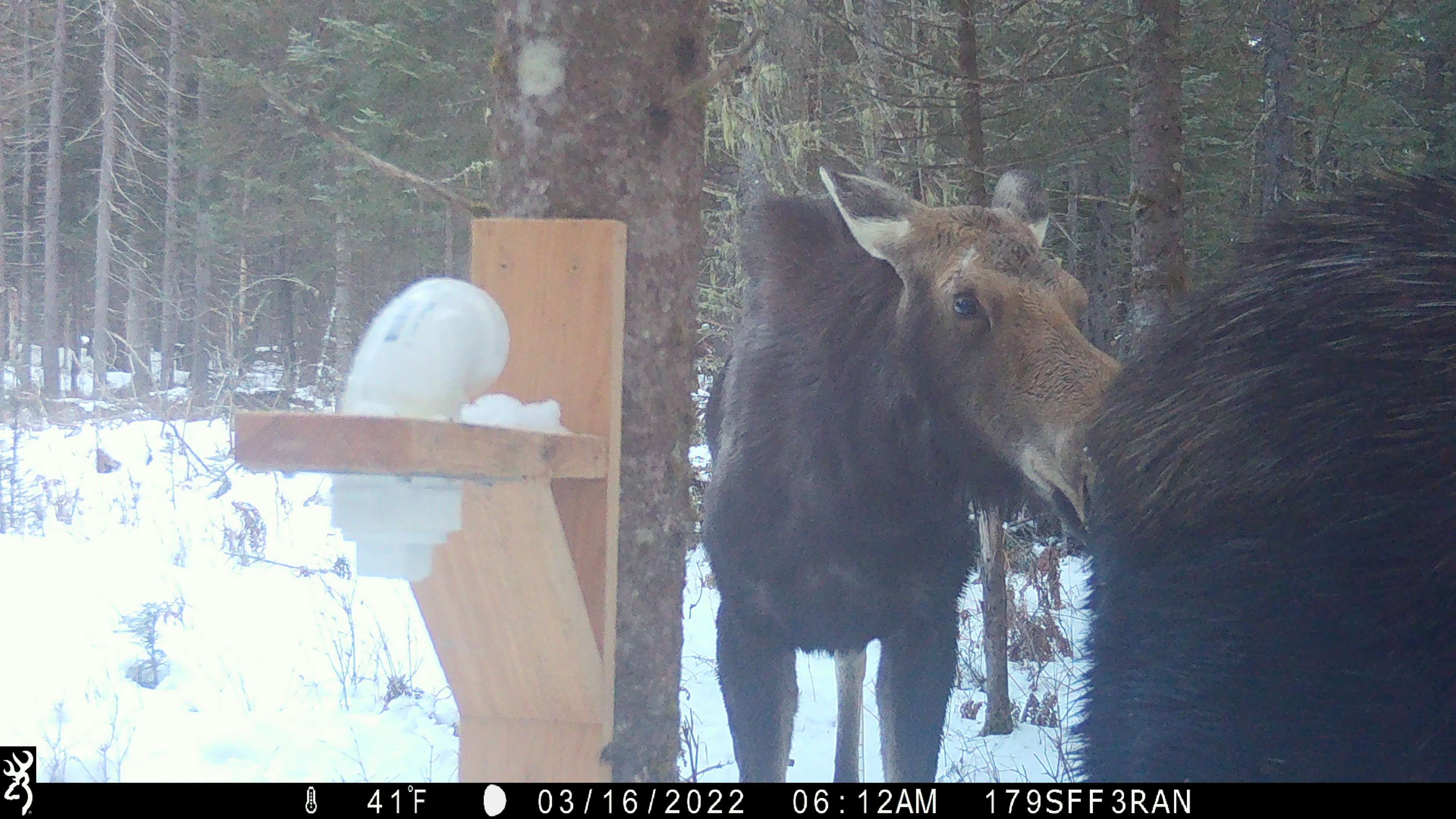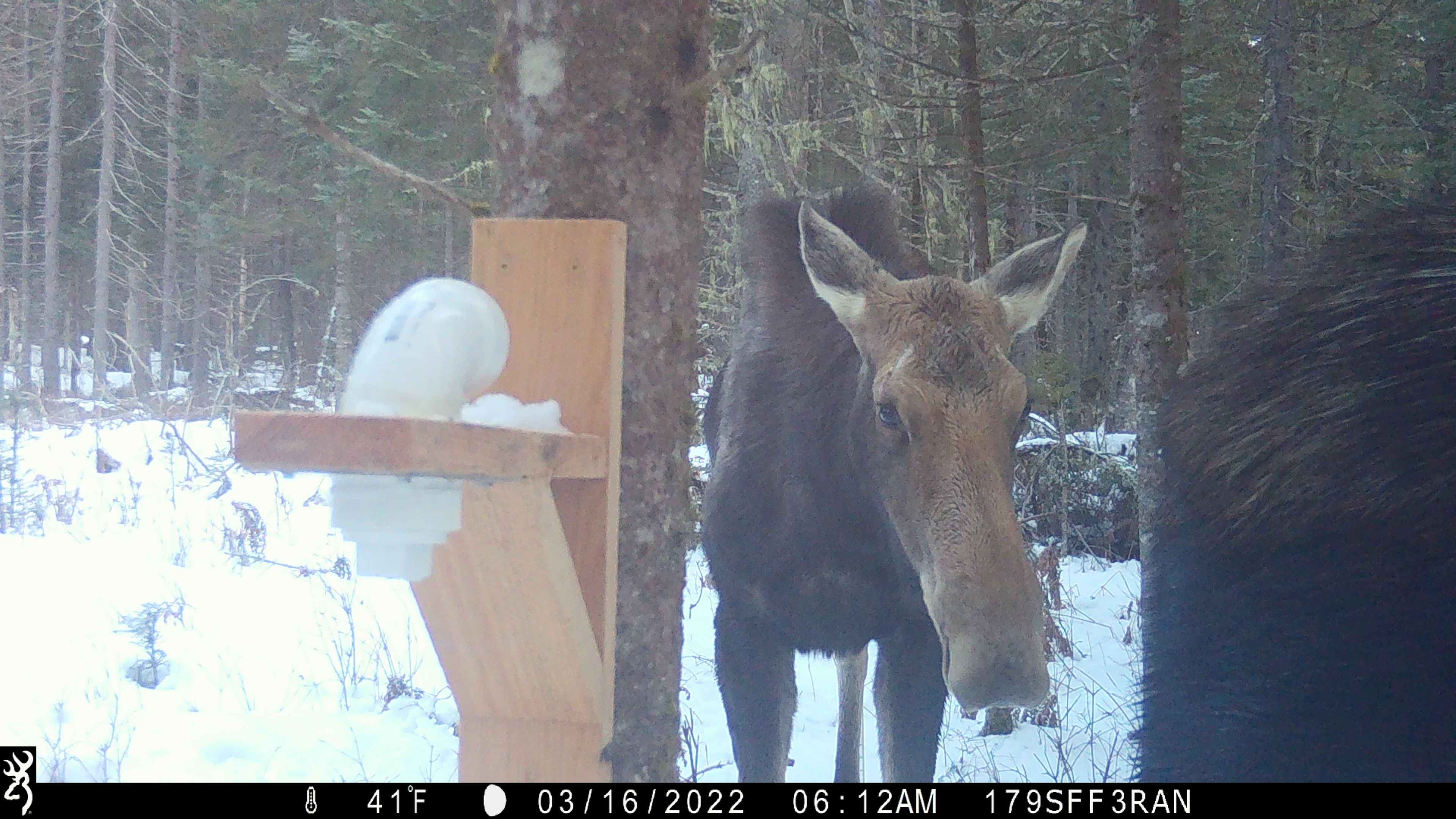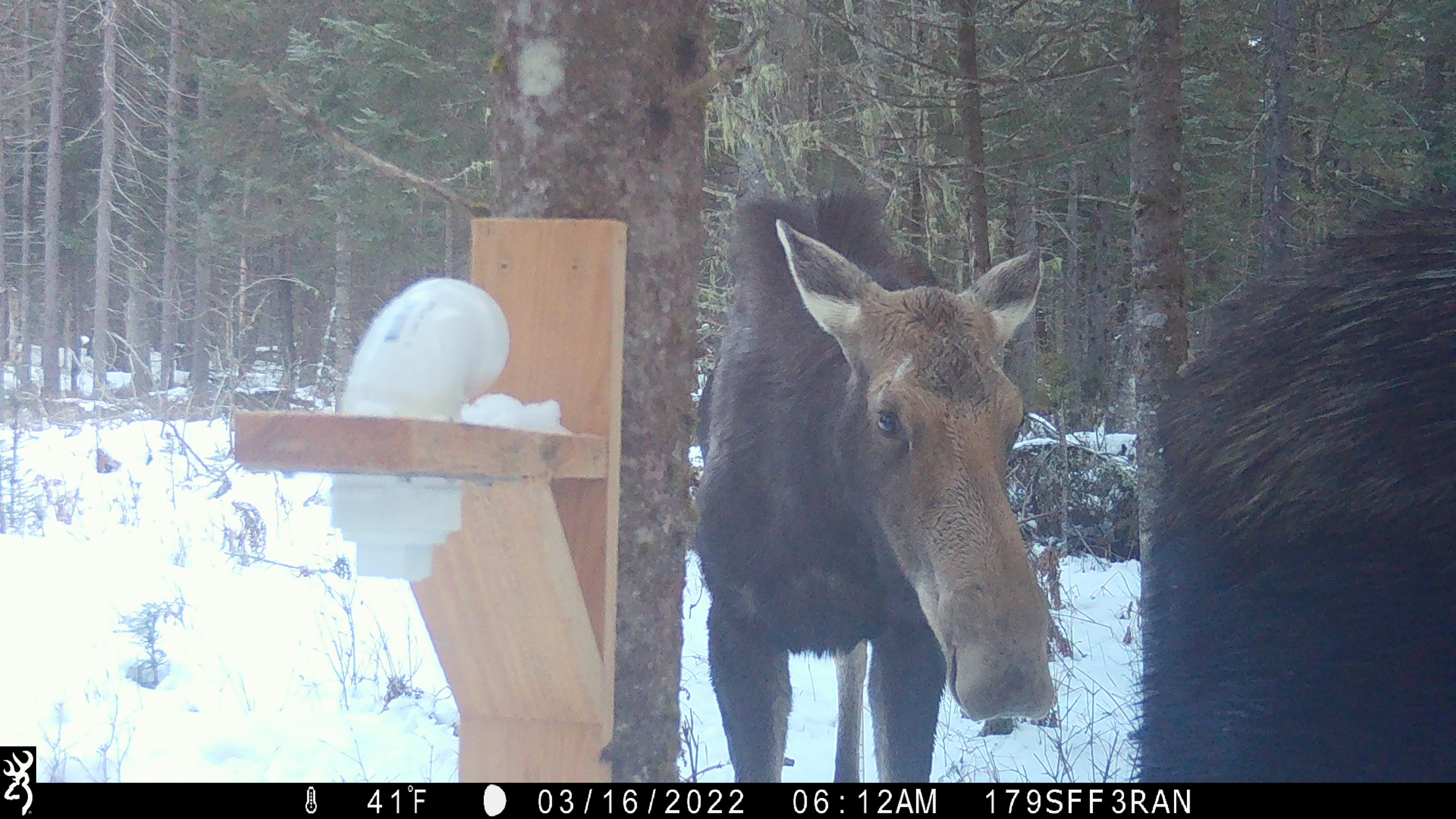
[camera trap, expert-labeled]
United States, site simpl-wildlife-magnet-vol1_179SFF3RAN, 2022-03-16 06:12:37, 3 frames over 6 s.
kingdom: Animalia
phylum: Chordata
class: Mammalia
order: Artiodactyla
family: Cervidae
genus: Alces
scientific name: Alces alces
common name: moose